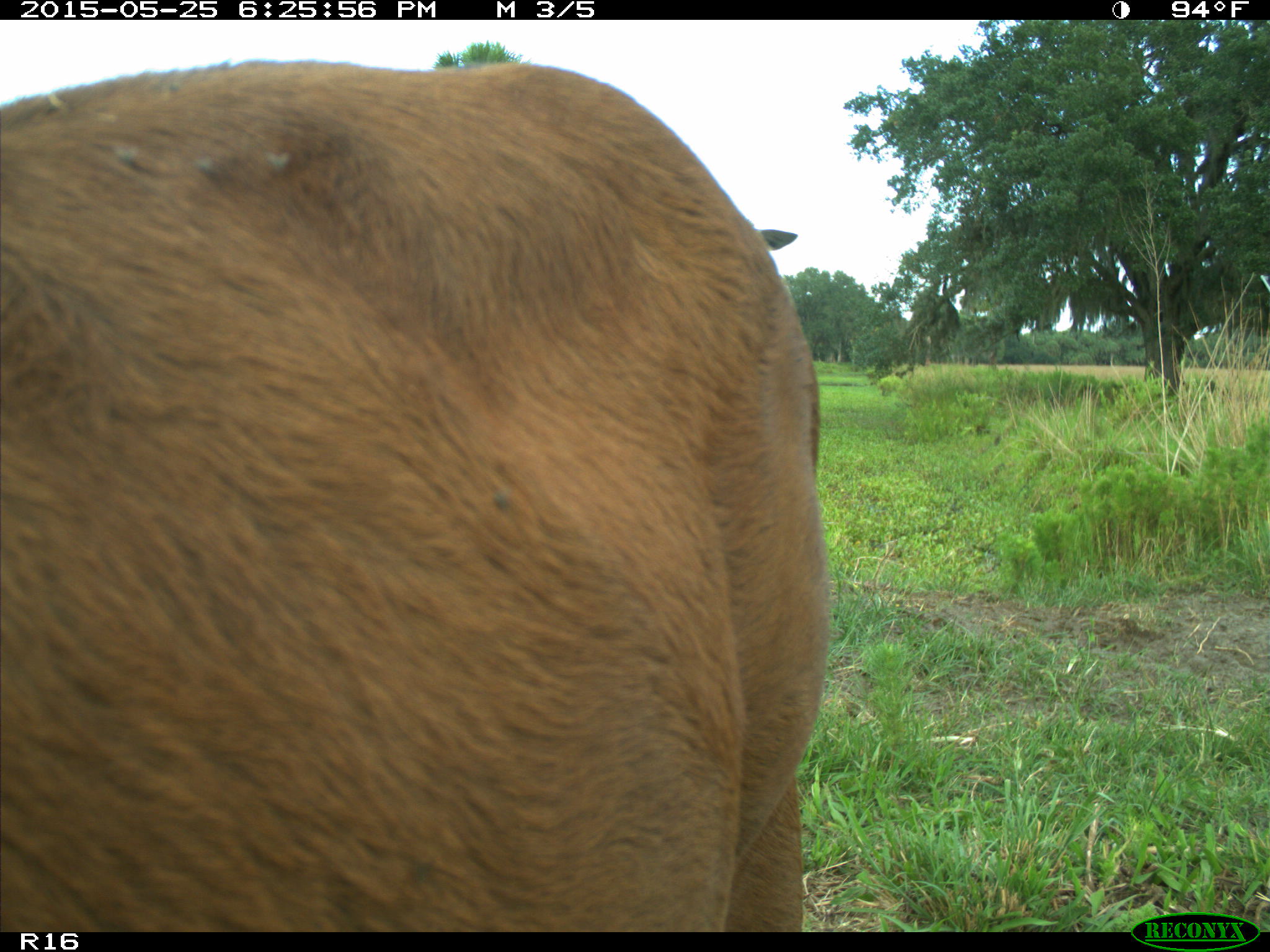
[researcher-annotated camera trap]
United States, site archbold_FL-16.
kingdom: Animalia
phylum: Chordata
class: Mammalia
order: Artiodactyla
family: Bovidae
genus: Bos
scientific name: Bos taurus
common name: domestic cow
Bos taurus (domestic cow).